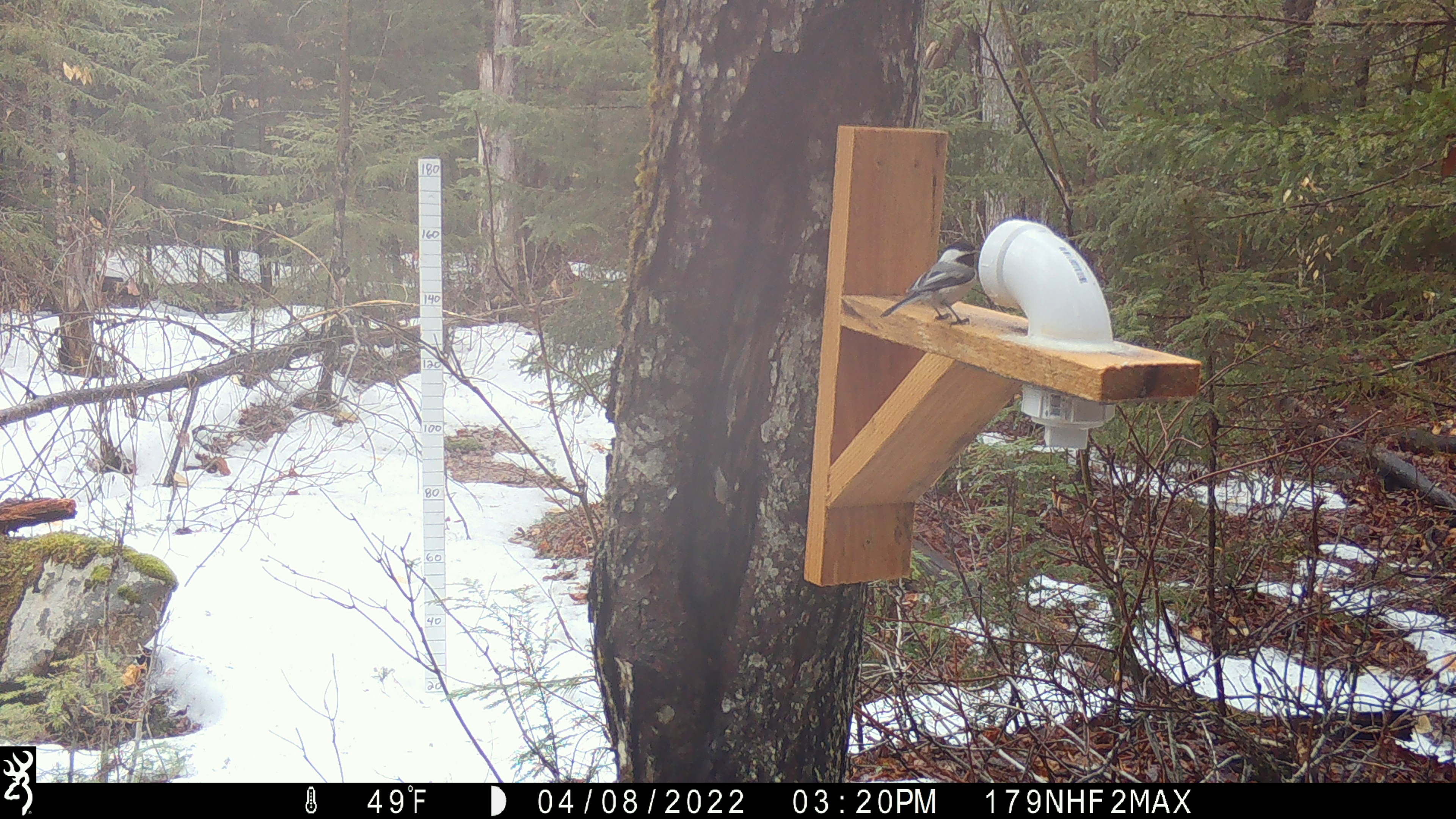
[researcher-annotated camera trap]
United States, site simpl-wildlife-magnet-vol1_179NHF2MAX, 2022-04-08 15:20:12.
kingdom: Animalia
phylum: Chordata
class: Aves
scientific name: Aves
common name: bird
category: bird sp.